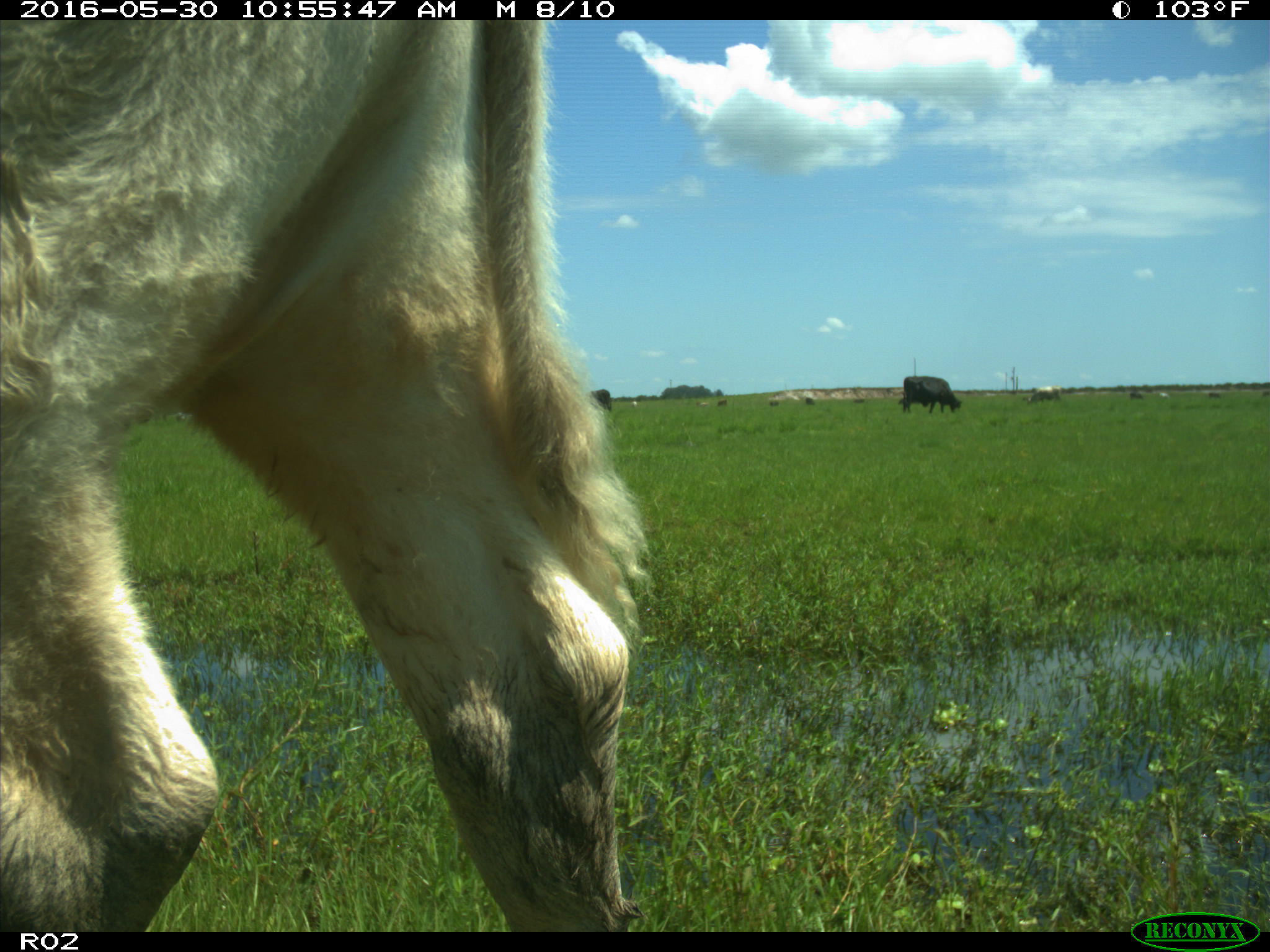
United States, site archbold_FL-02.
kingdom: Animalia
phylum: Chordata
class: Mammalia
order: Artiodactyla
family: Bovidae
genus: Bos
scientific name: Bos taurus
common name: domestic cow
Bos taurus (domestic cow).